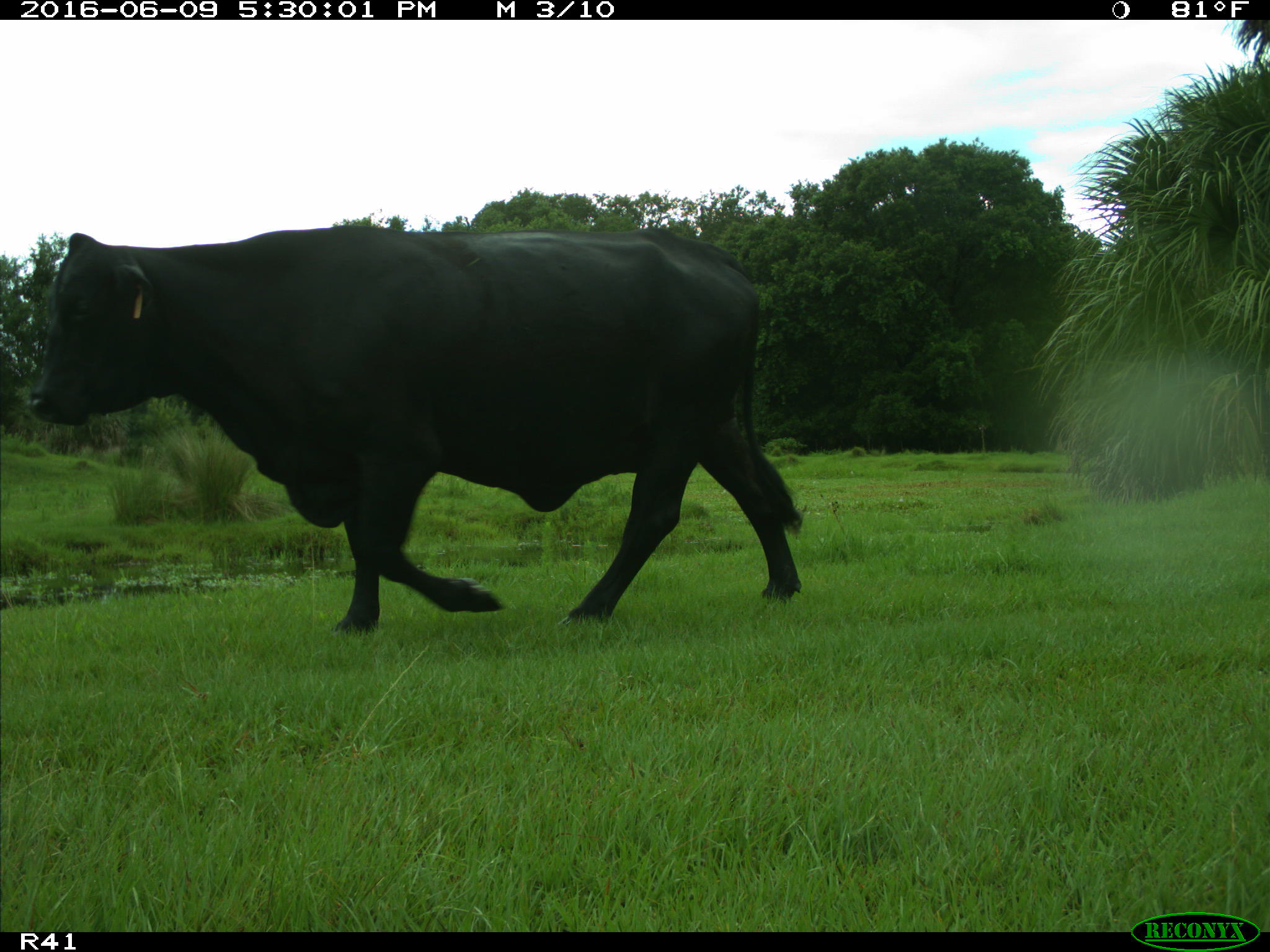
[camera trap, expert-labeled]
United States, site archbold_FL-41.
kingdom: Animalia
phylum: Chordata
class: Mammalia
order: Artiodactyla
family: Bovidae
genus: Bos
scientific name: Bos taurus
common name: domestic cow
Bos taurus (domestic cow).